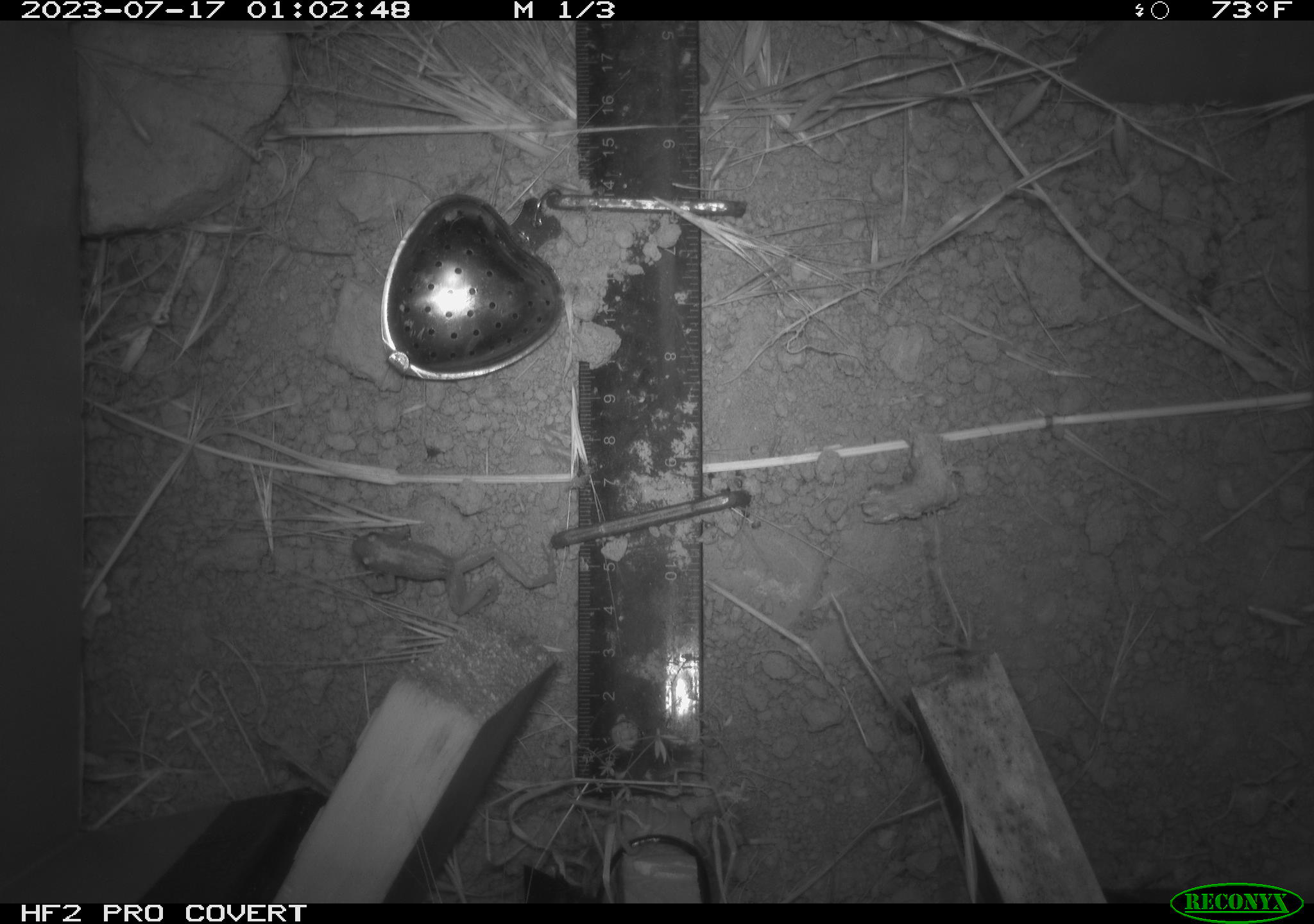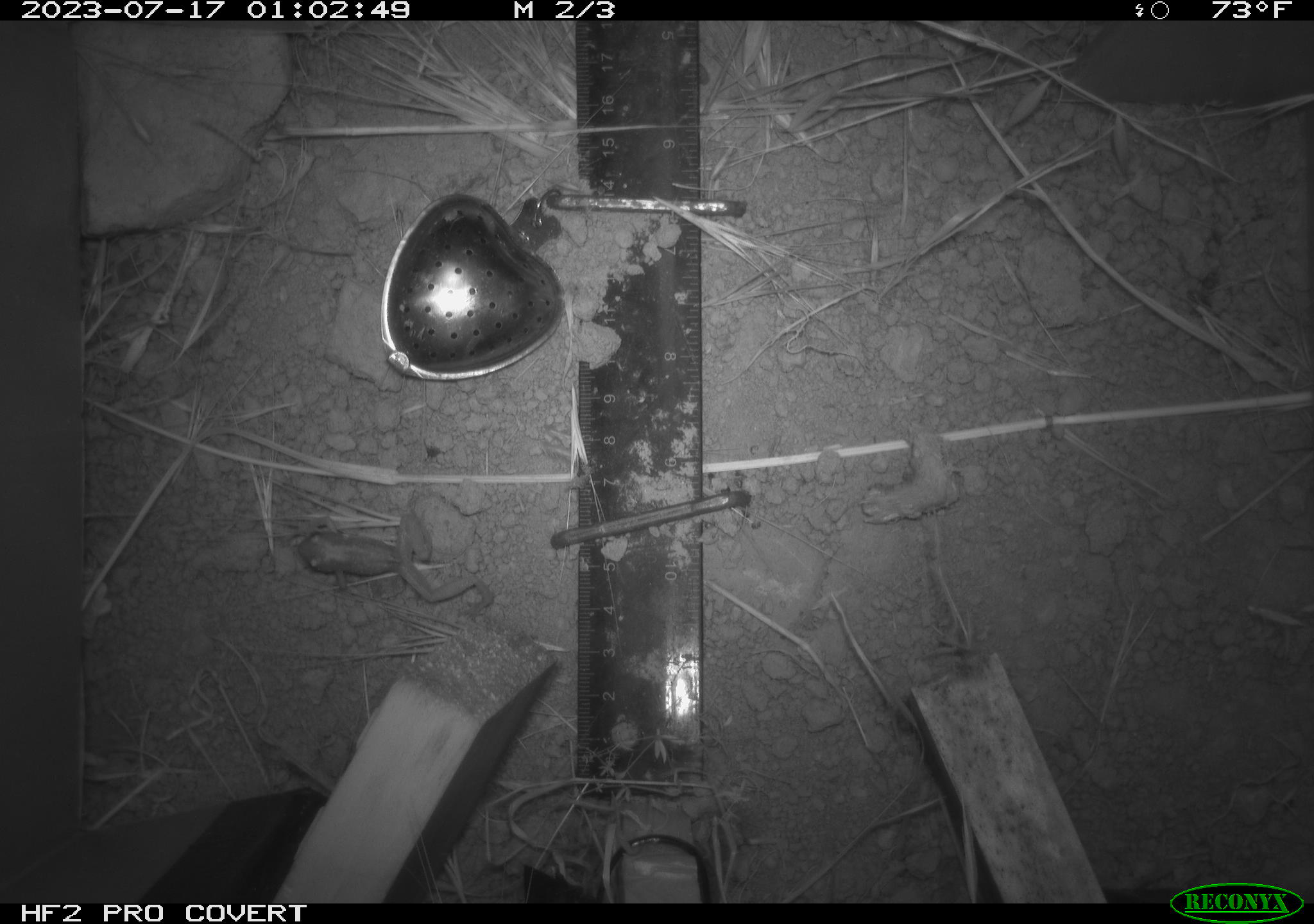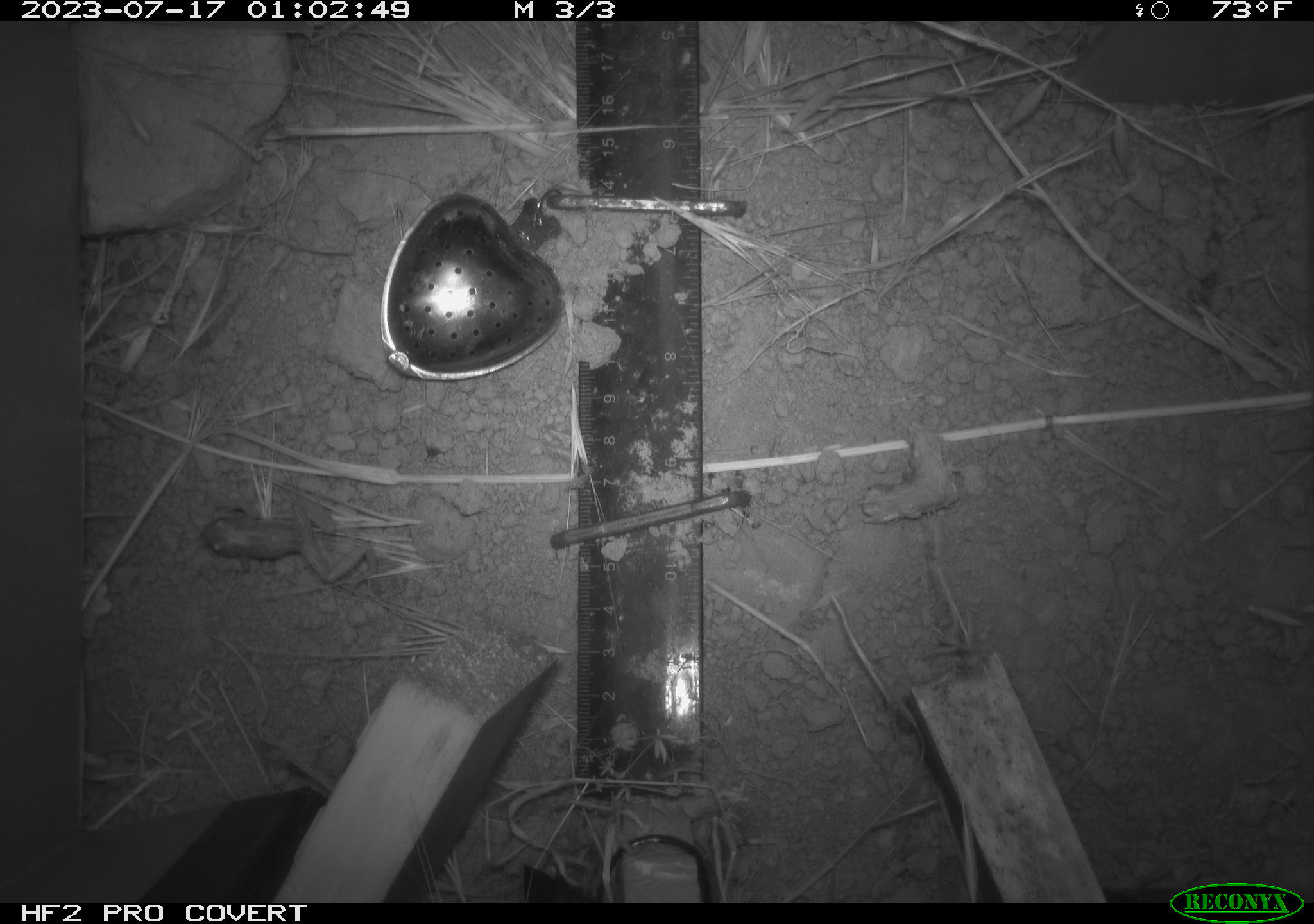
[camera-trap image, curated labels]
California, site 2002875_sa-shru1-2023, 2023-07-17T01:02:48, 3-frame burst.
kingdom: Animalia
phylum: Chordata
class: Amphibia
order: Anura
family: Hylidae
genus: Pseudacris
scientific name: Pseudacris regilla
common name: sierran treefrog